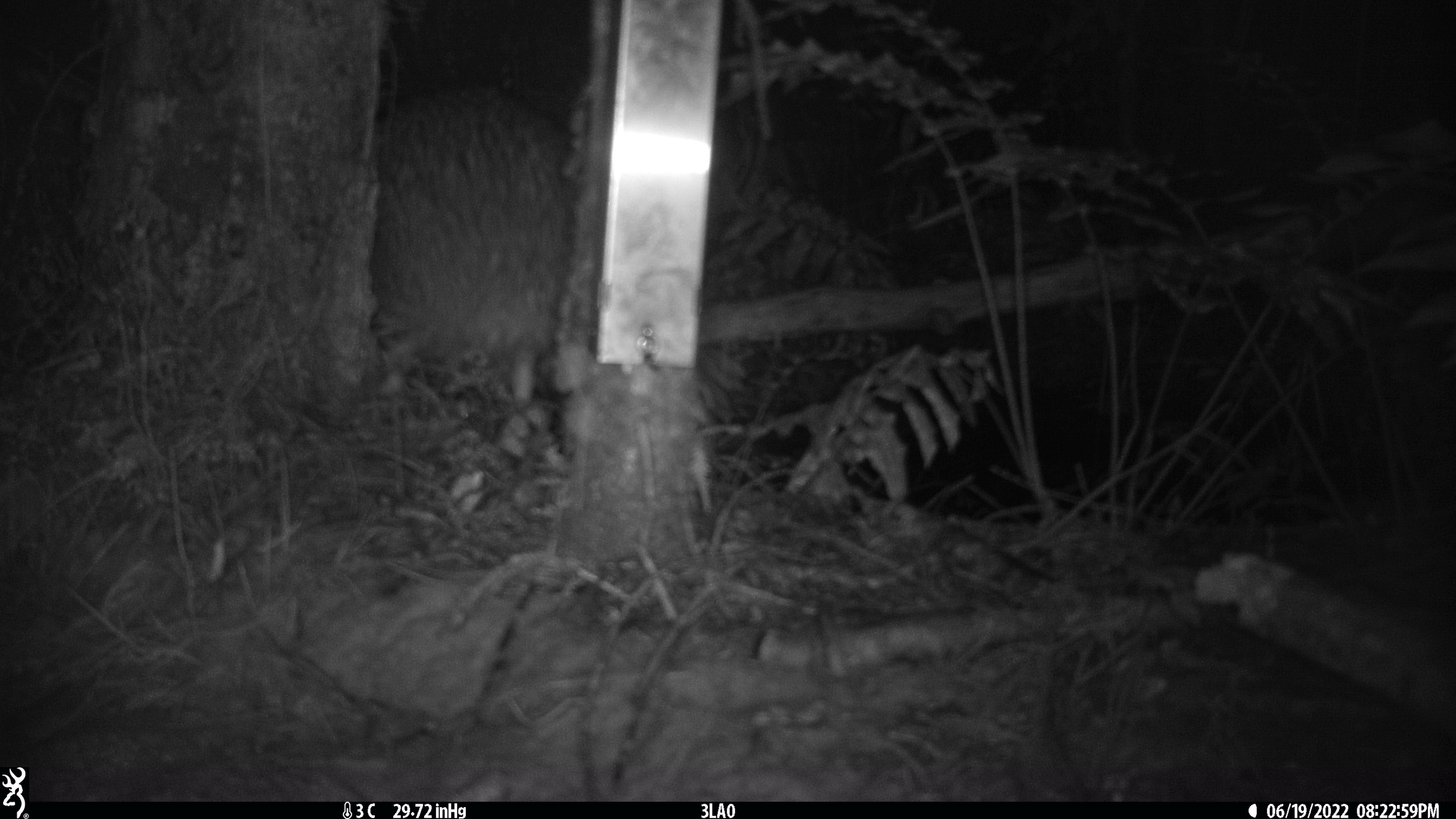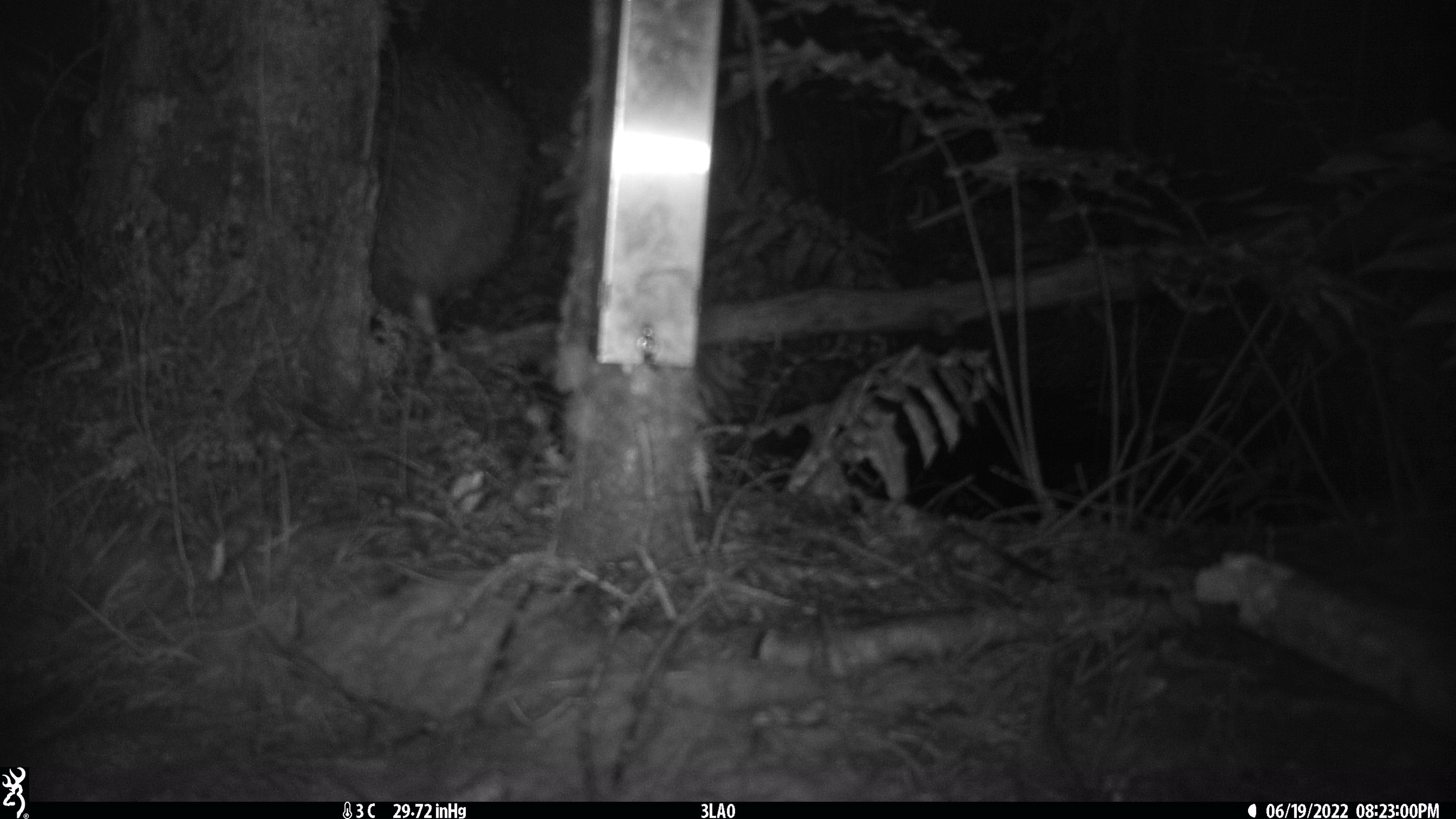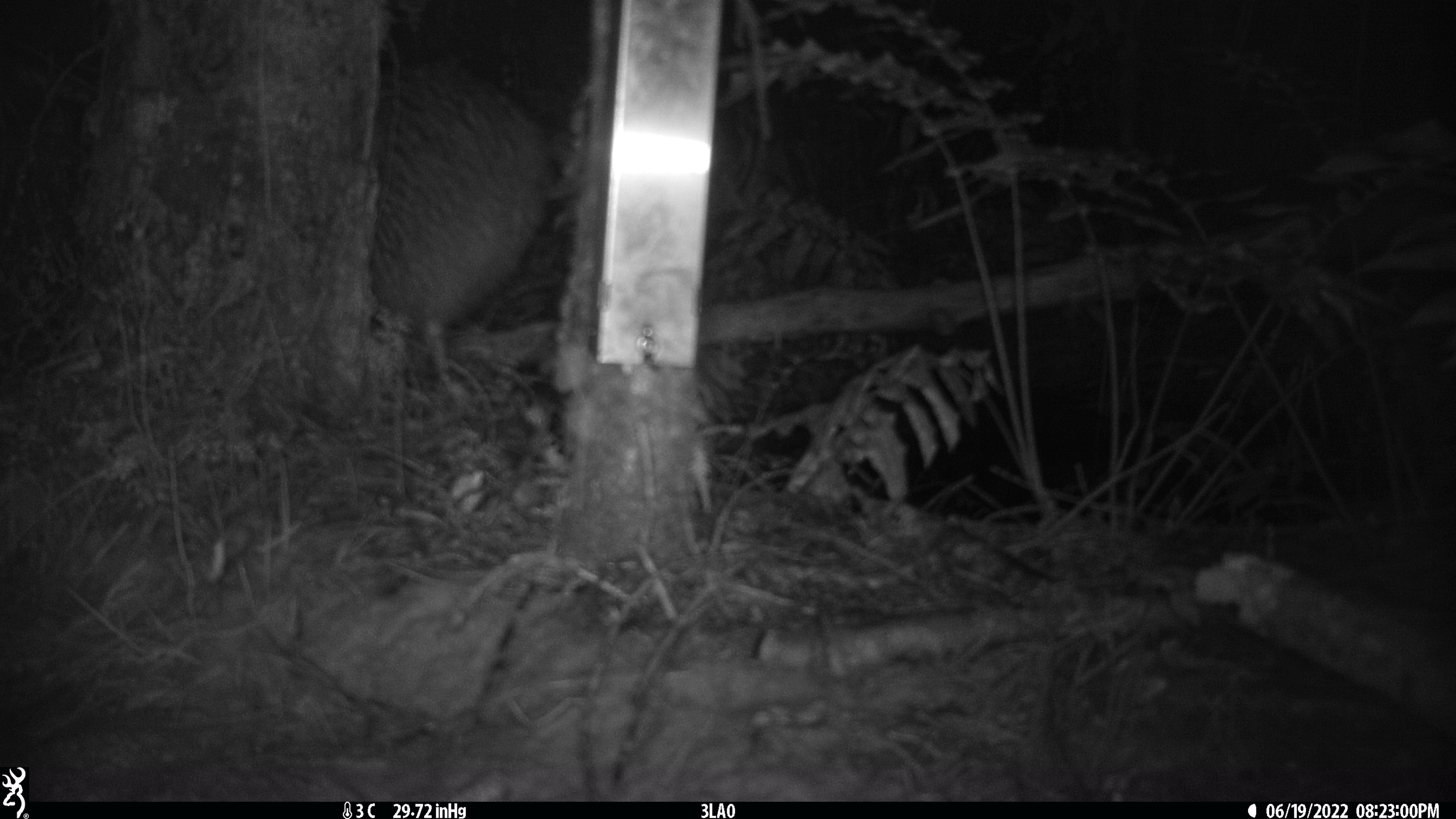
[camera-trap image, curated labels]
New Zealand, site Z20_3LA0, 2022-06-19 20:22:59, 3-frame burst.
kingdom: Animalia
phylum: Chordata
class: Aves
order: Apterygiformes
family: Apterygidae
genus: Apteryx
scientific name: Apteryx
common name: kiwi